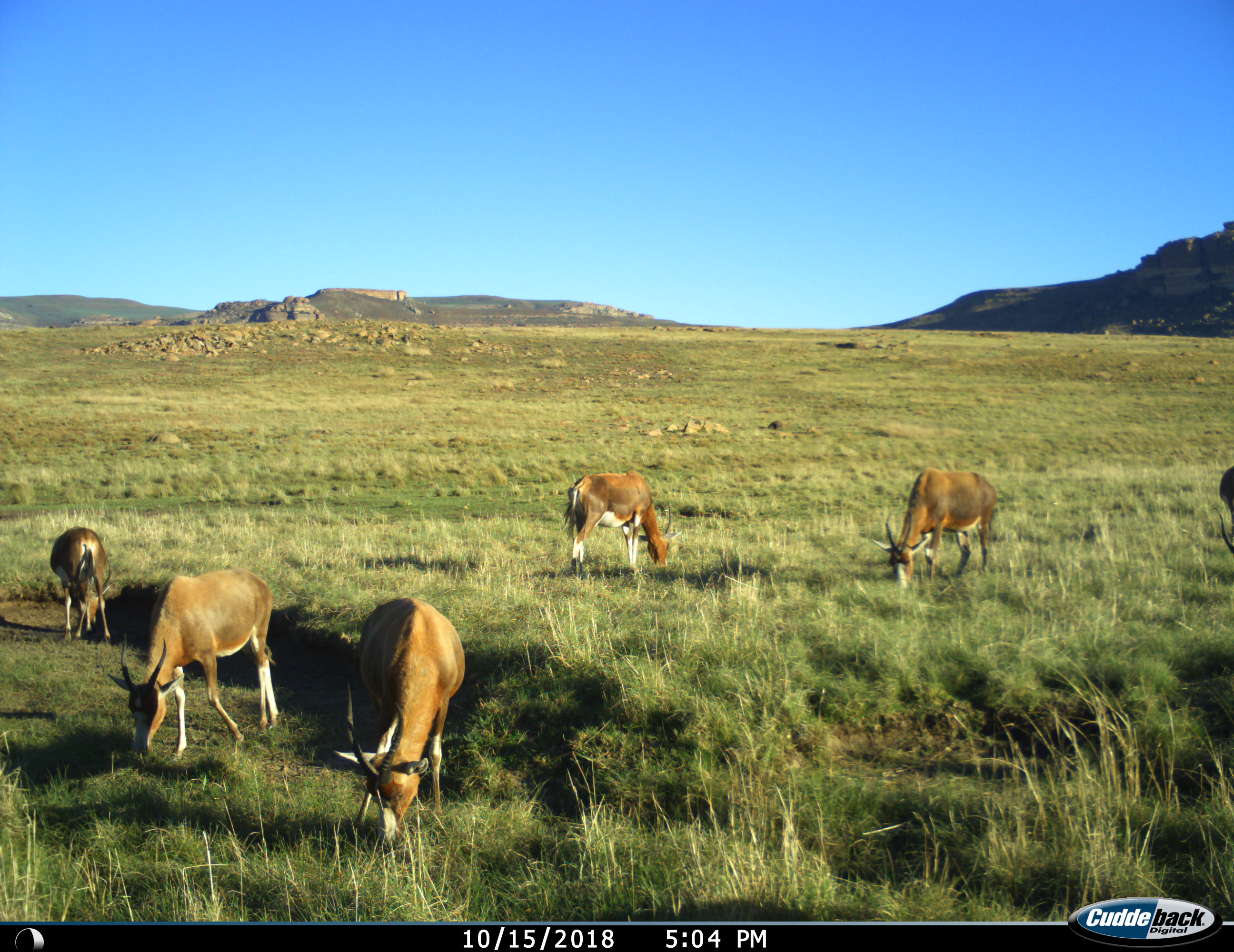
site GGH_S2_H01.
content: unidentified animal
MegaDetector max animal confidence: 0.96